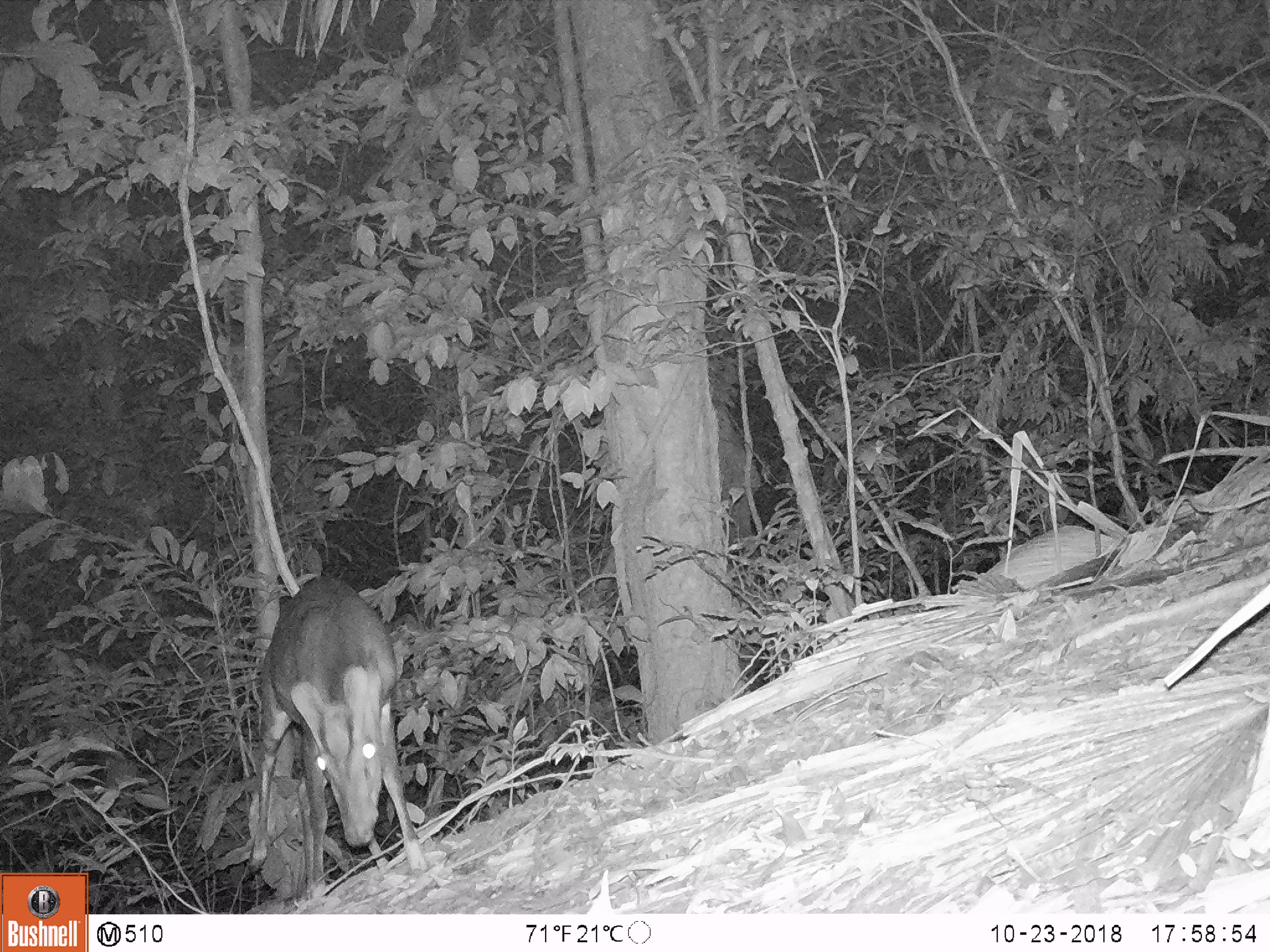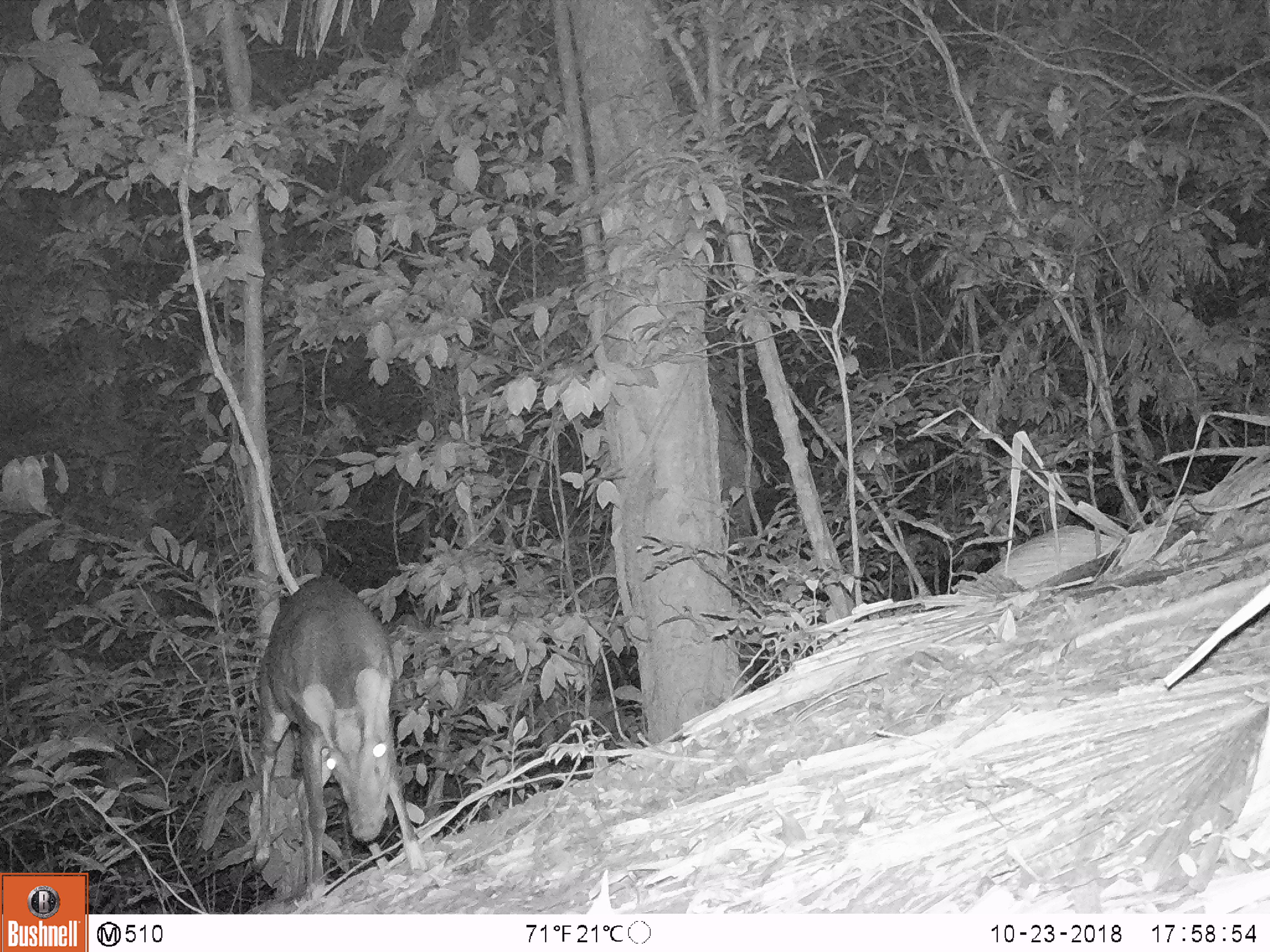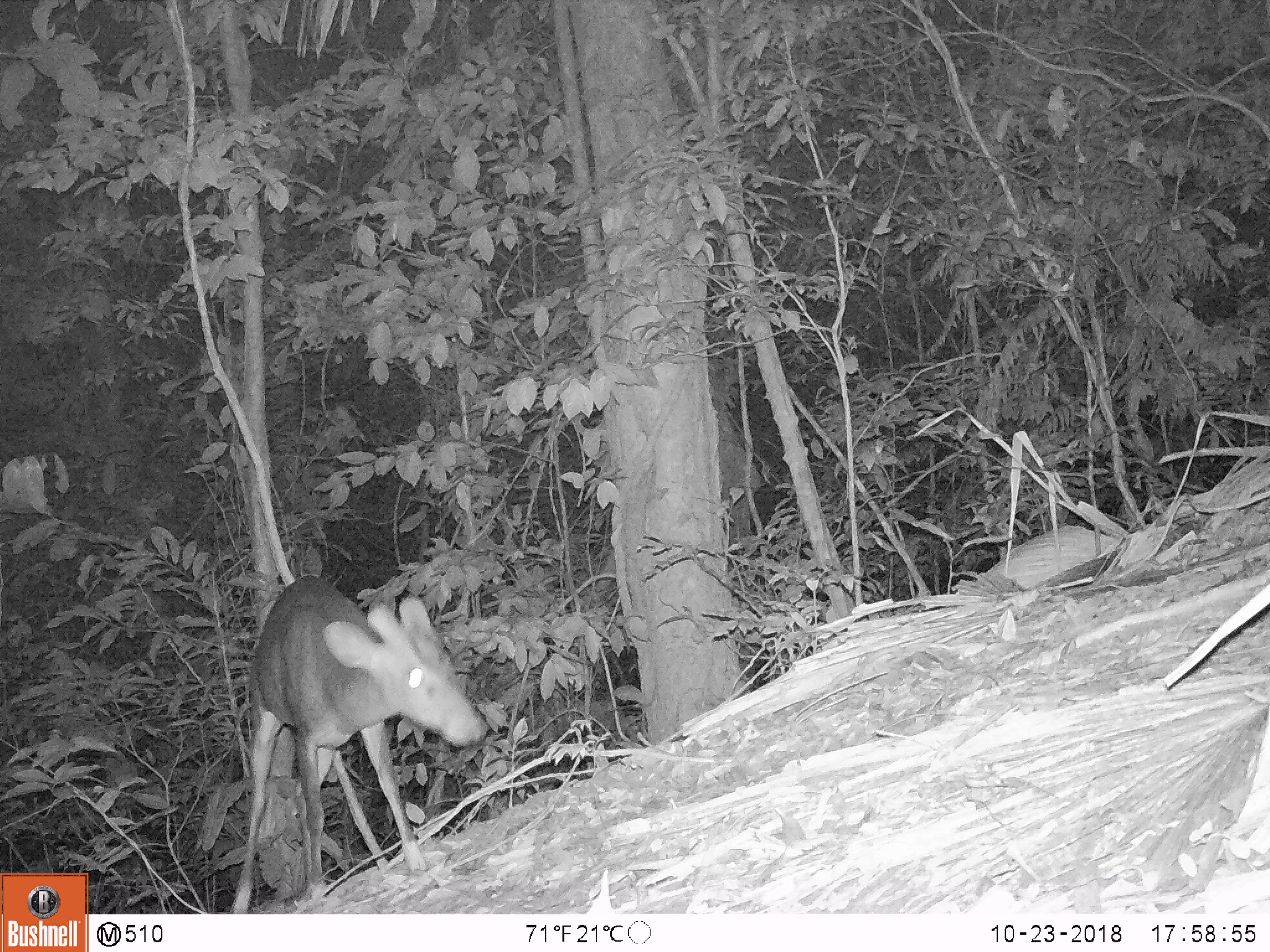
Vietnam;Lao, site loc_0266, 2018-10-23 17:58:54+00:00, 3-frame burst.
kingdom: Animalia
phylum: Chordata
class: Mammalia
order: Artiodactyla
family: Cervidae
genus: Muntiacus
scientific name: Muntiacus rooseveltorum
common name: roosevelt's muntjac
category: roosevelts muntjac group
Roosevelts muntjac group (roosevelt's muntjac) (Muntiacus rooseveltorum). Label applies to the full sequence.